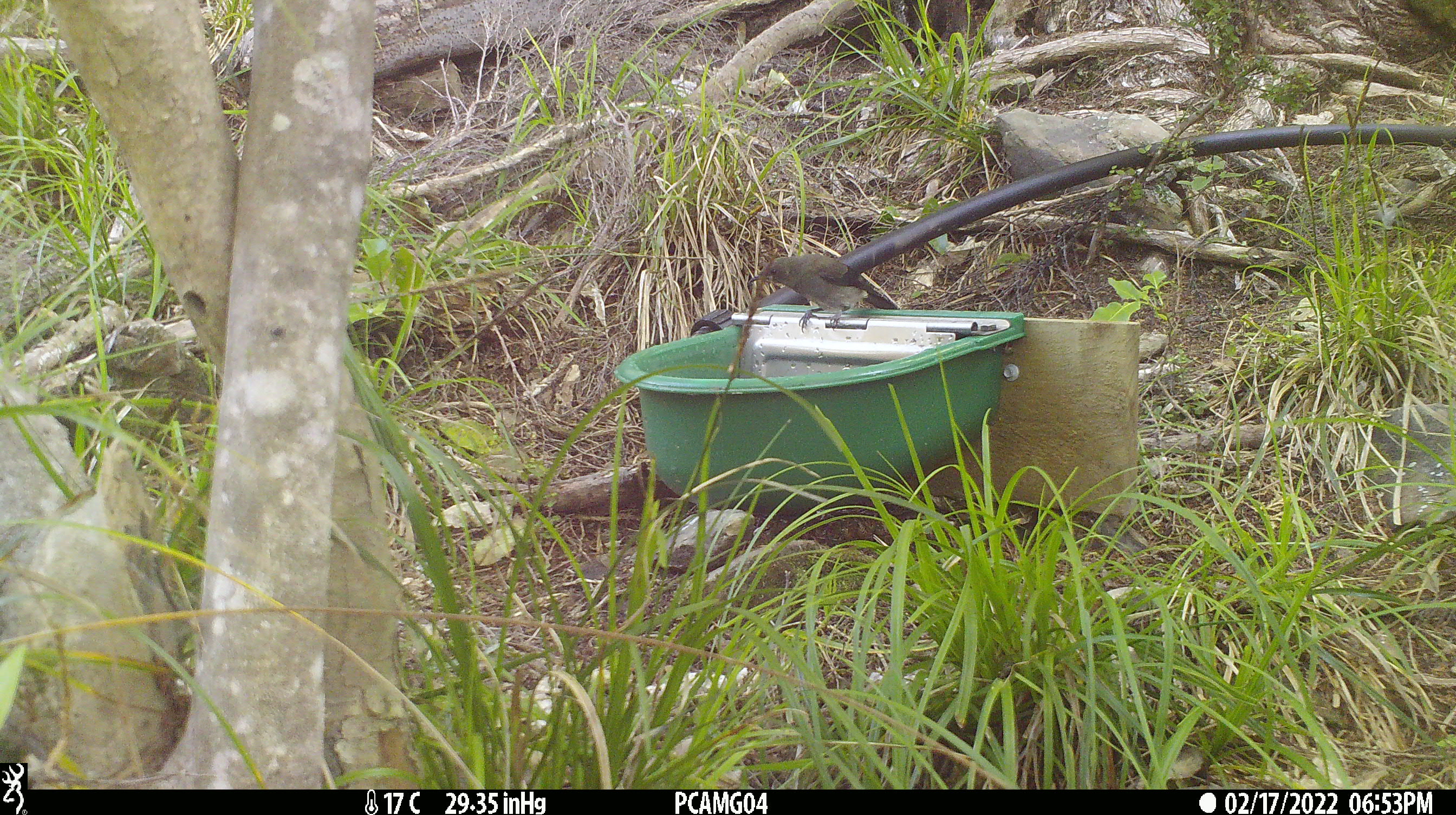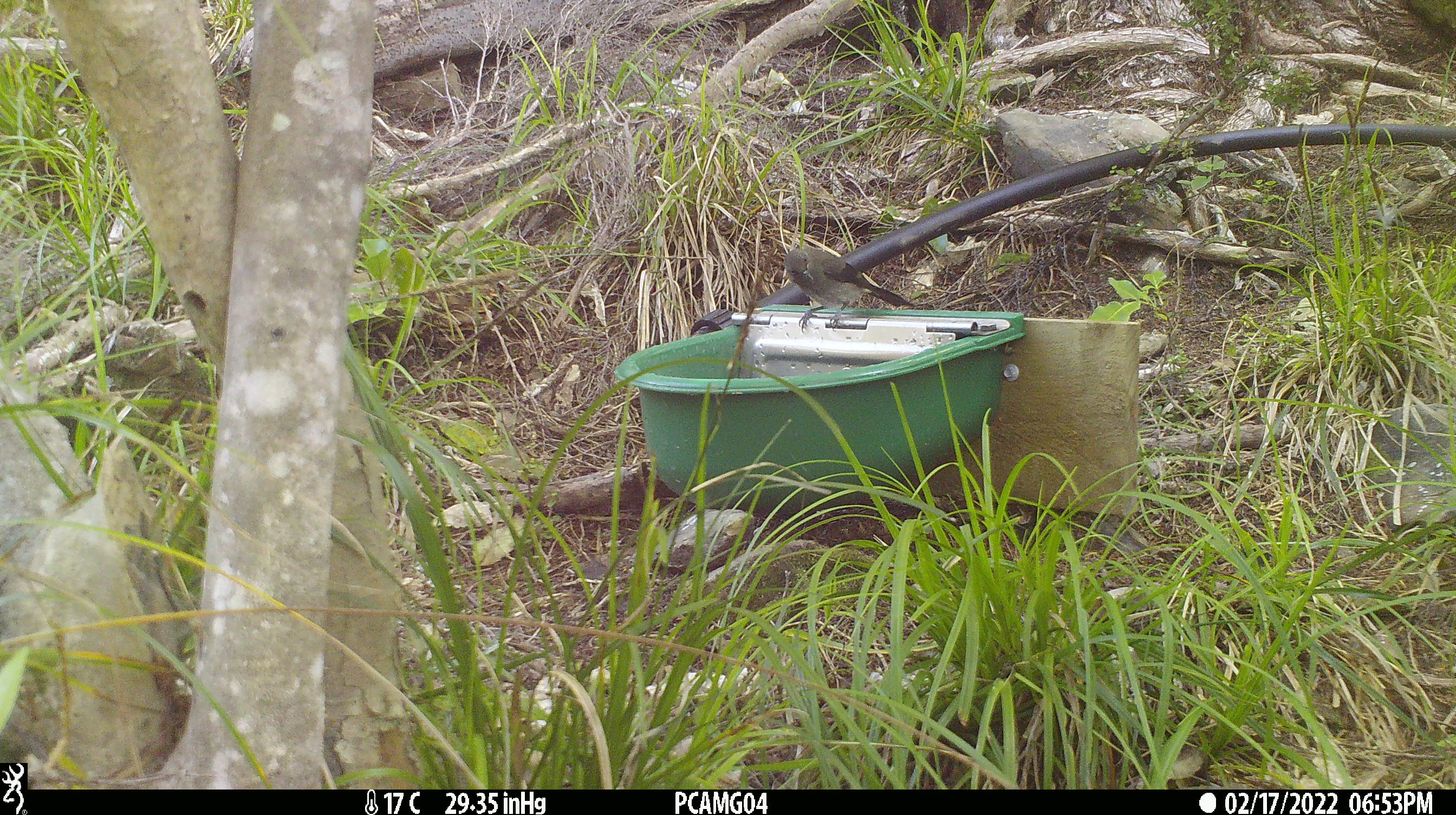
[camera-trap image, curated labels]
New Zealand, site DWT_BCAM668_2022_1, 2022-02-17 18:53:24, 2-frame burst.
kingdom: Animalia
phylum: Chordata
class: Aves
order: Passeriformes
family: Meliphagidae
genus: Anthornis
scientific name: Anthornis melanura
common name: new zealand bellbird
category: bellbird